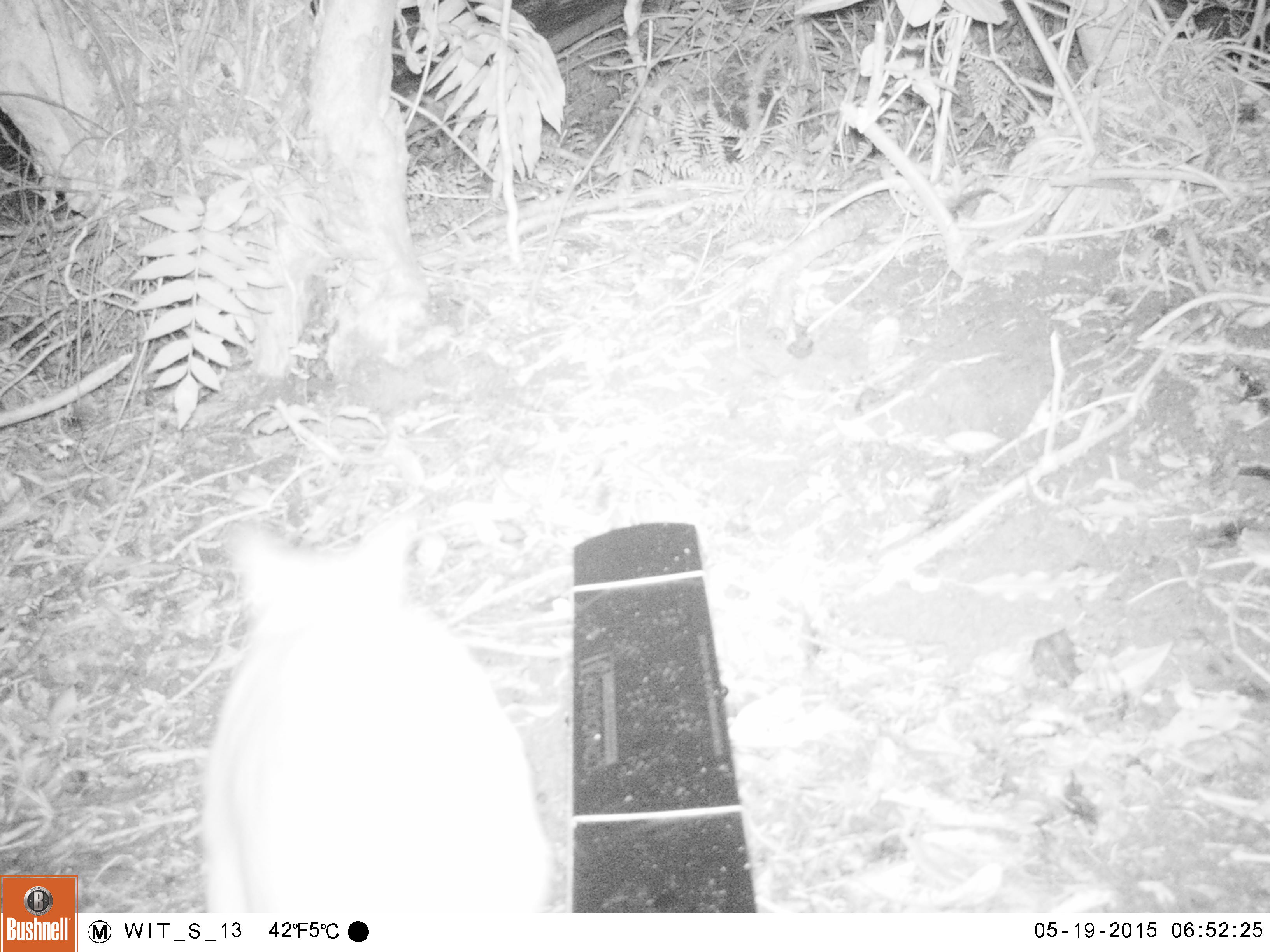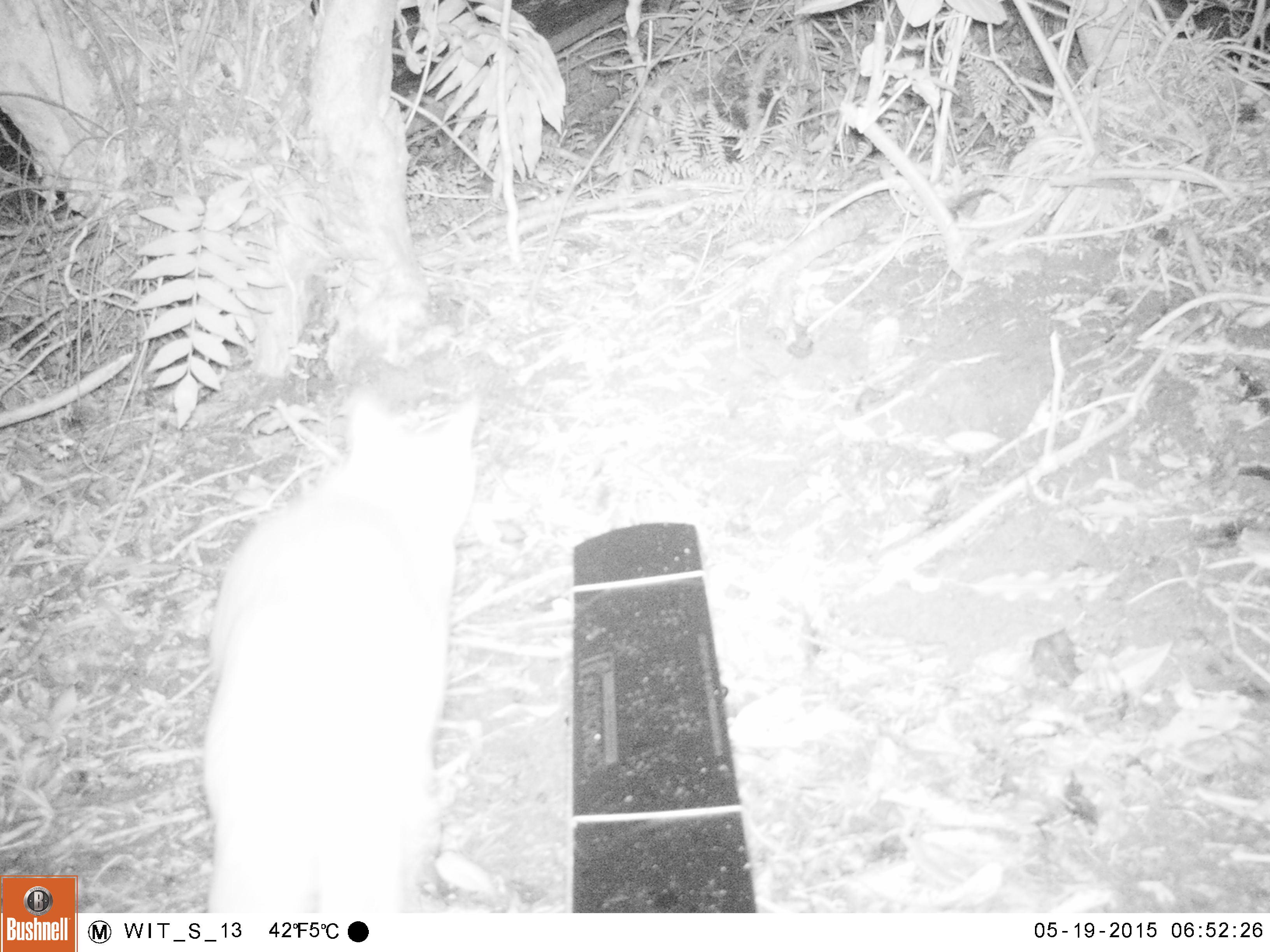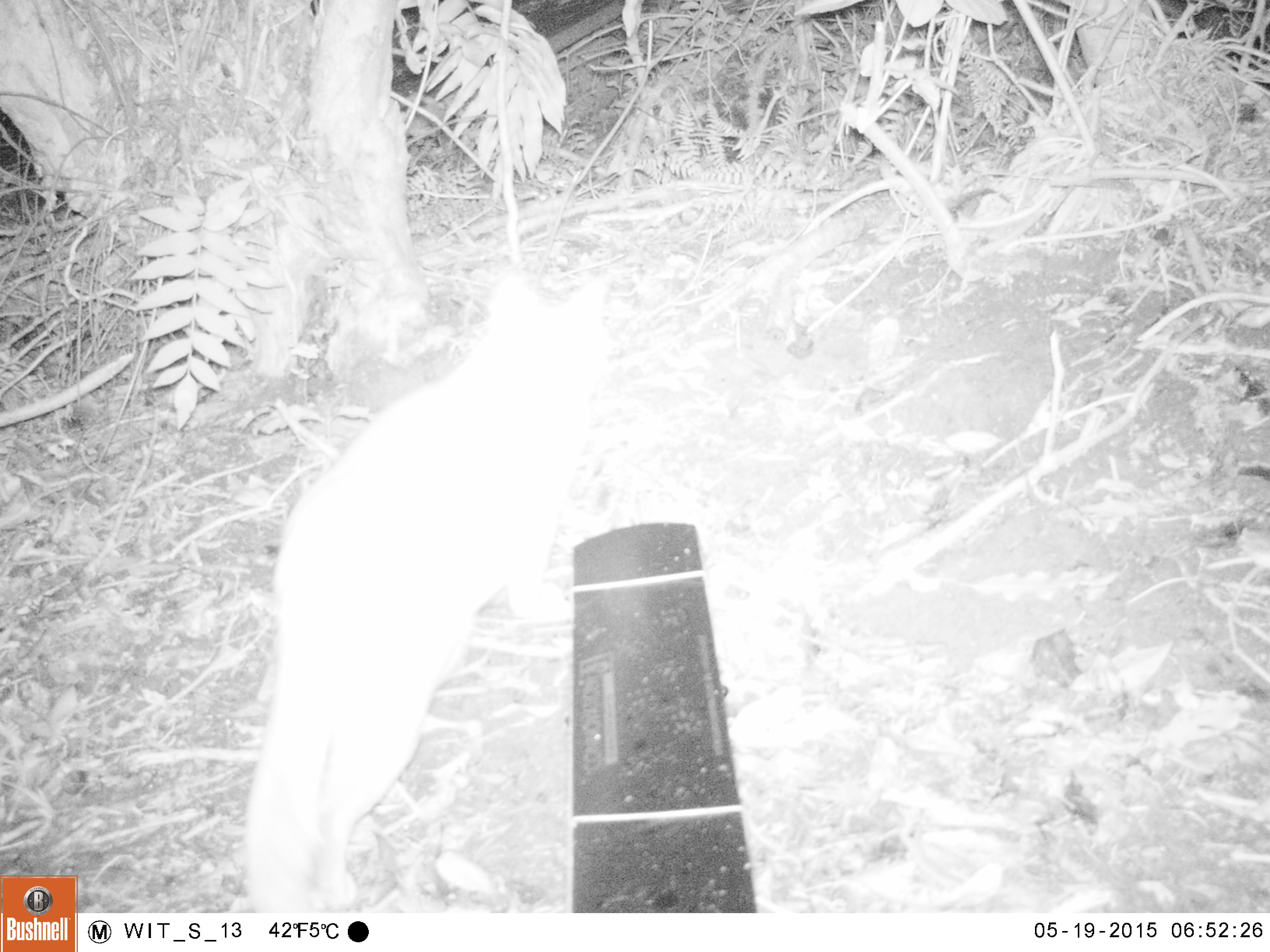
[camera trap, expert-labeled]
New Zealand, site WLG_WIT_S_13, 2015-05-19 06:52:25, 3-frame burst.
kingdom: Animalia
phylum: Chordata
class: Mammalia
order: Carnivora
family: Felidae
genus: Felis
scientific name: Felis catus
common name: domestic cat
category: cat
Cat (domestic cat) (Felis catus).